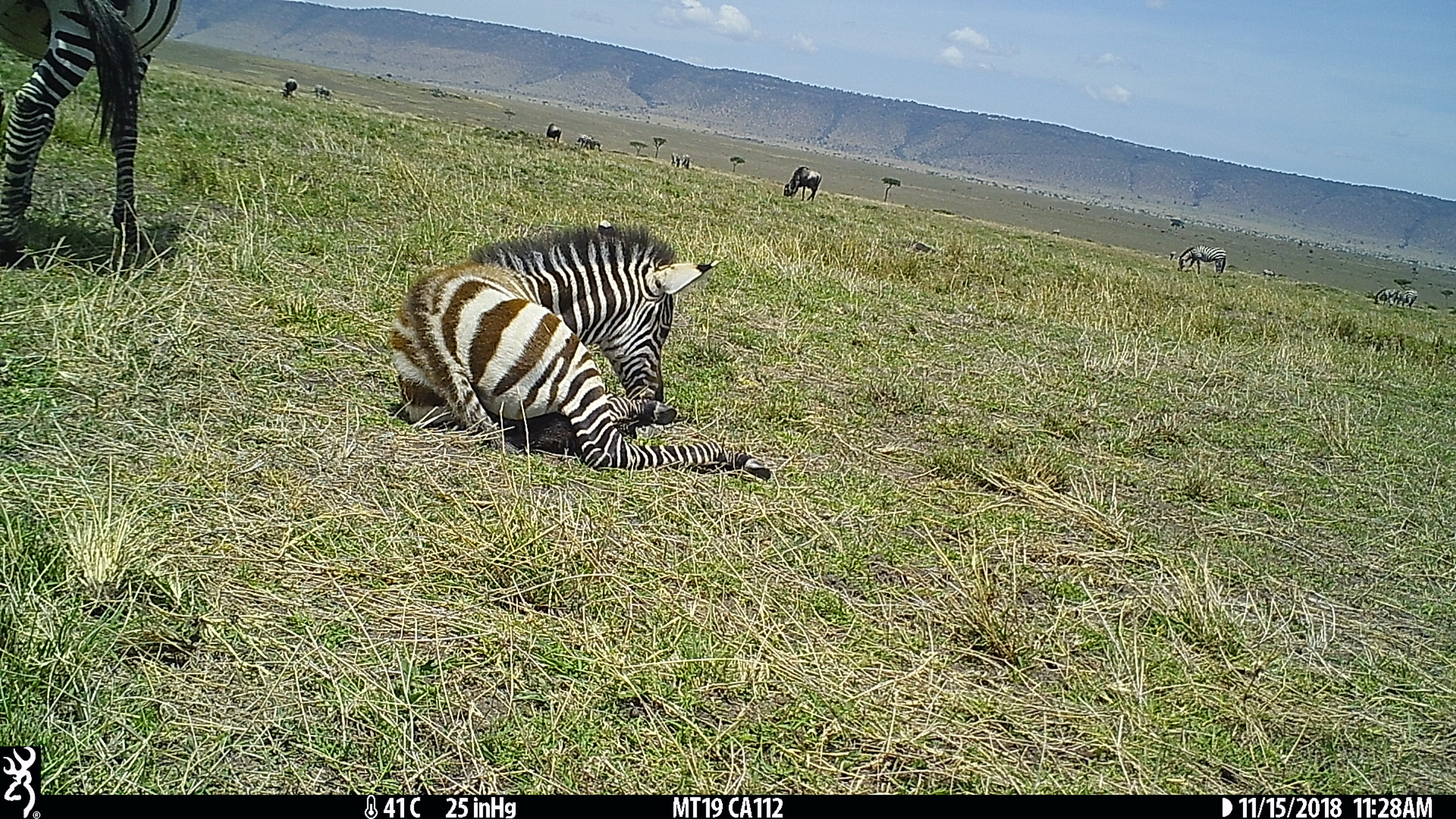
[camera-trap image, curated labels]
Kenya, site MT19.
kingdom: Animalia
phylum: Chordata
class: Mammalia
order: Perissodactyla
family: Equidae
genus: Equus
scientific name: Equus quagga burchellii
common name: burchell's zebra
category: zebra